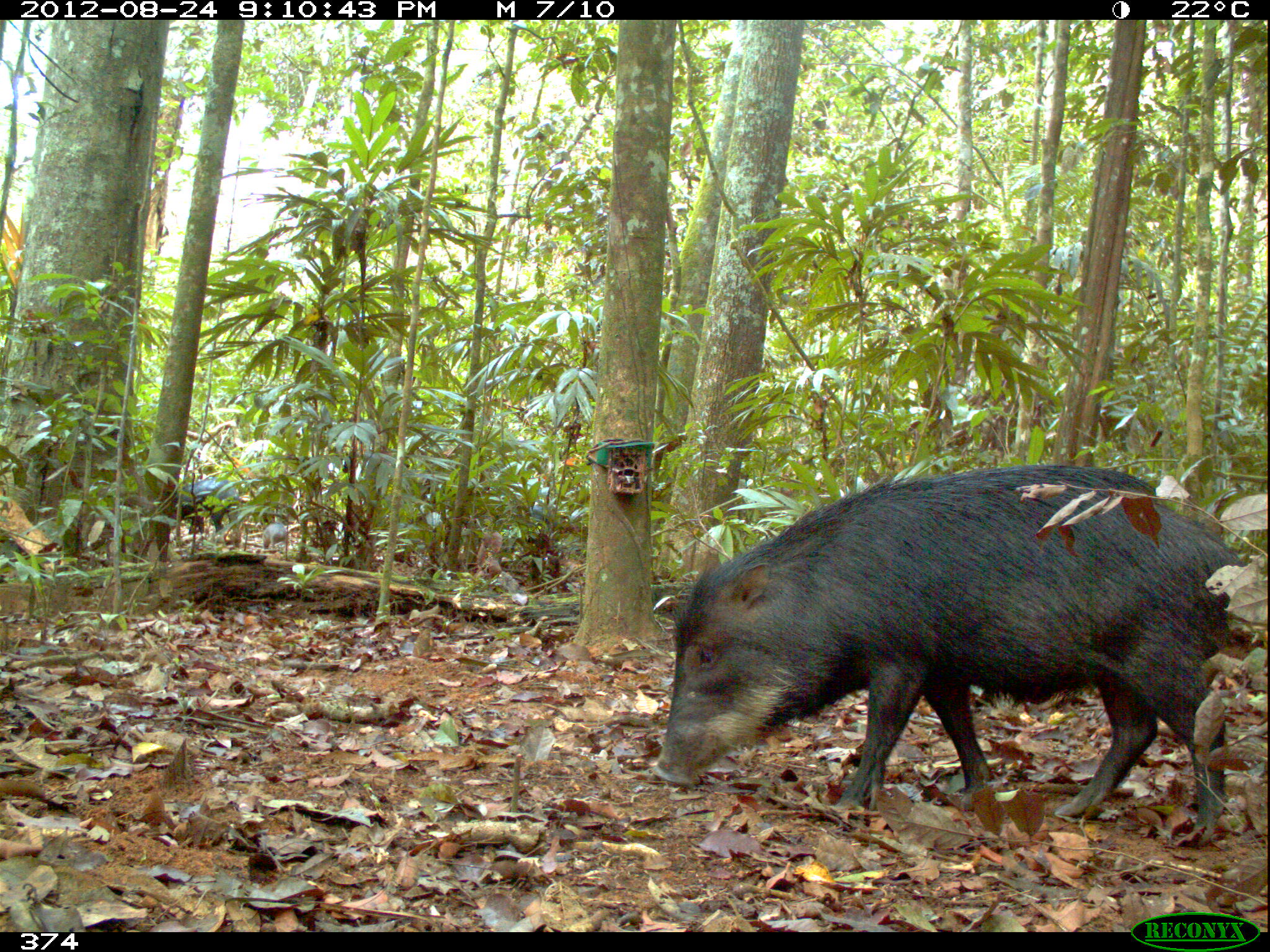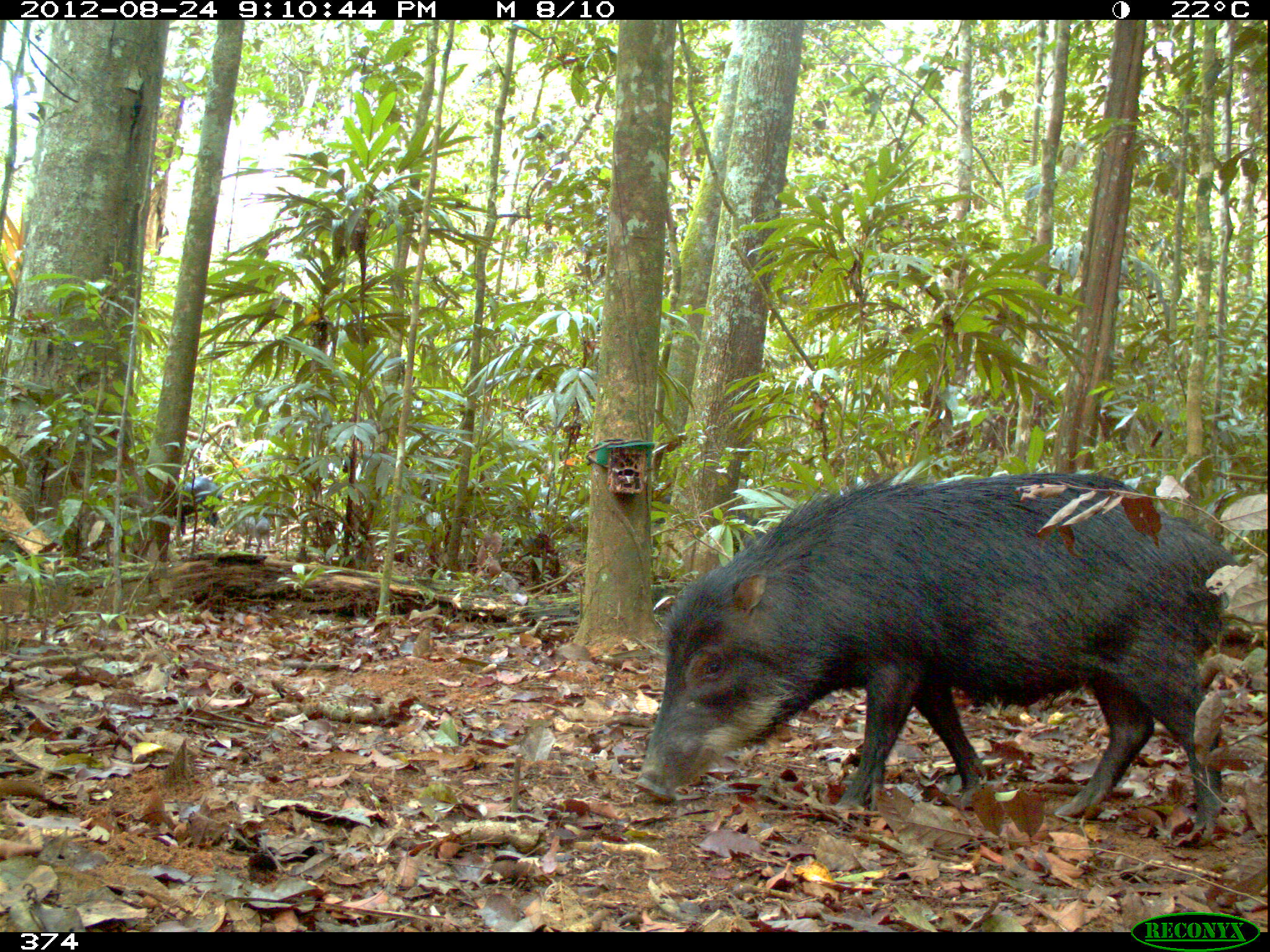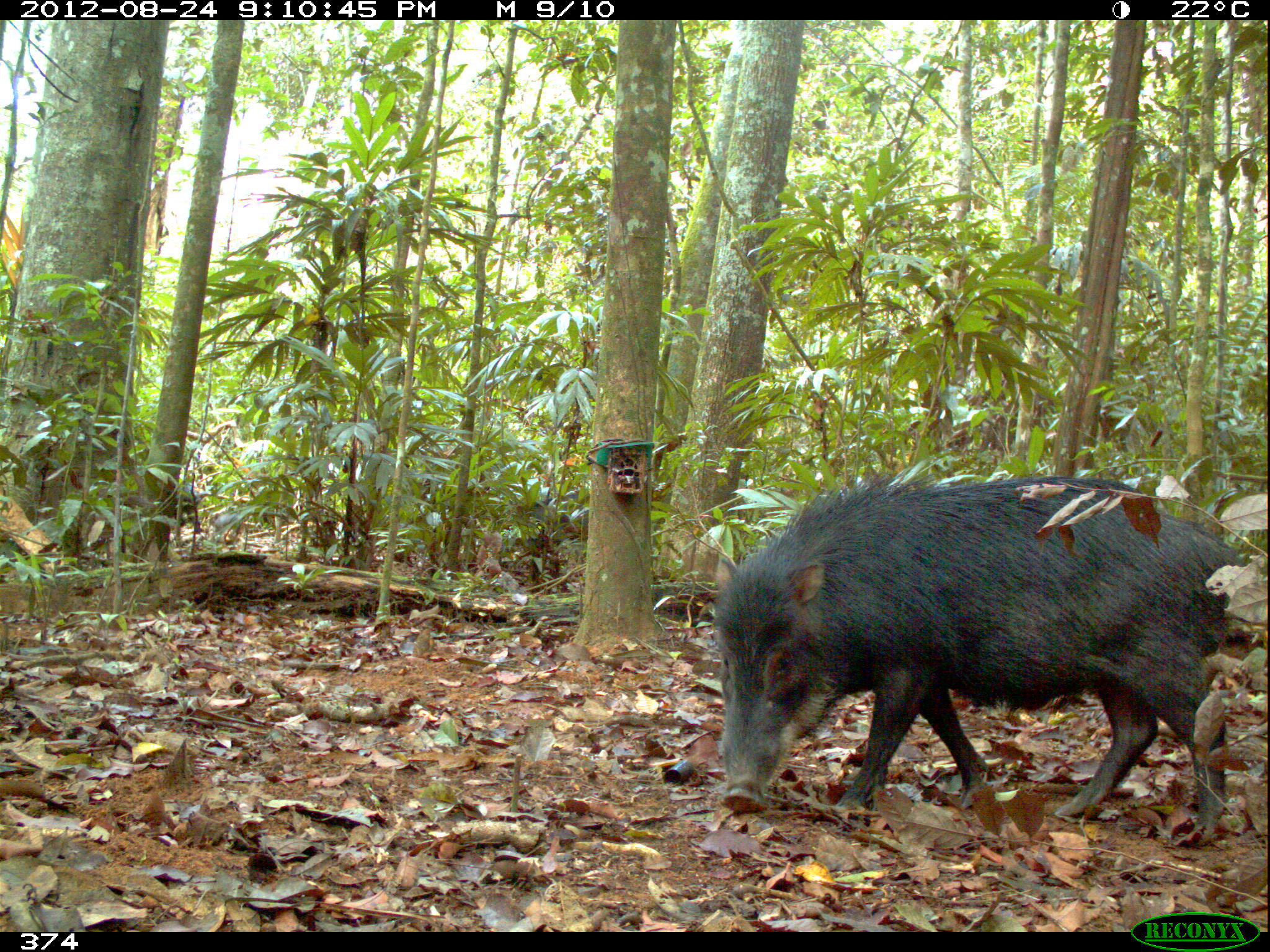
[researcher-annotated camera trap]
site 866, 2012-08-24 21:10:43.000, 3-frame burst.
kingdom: Animalia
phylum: Chordata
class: Mammalia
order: Artiodactyla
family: Tayassuidae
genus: Tayassu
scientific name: Tayassu pecari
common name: white-lipped peccary